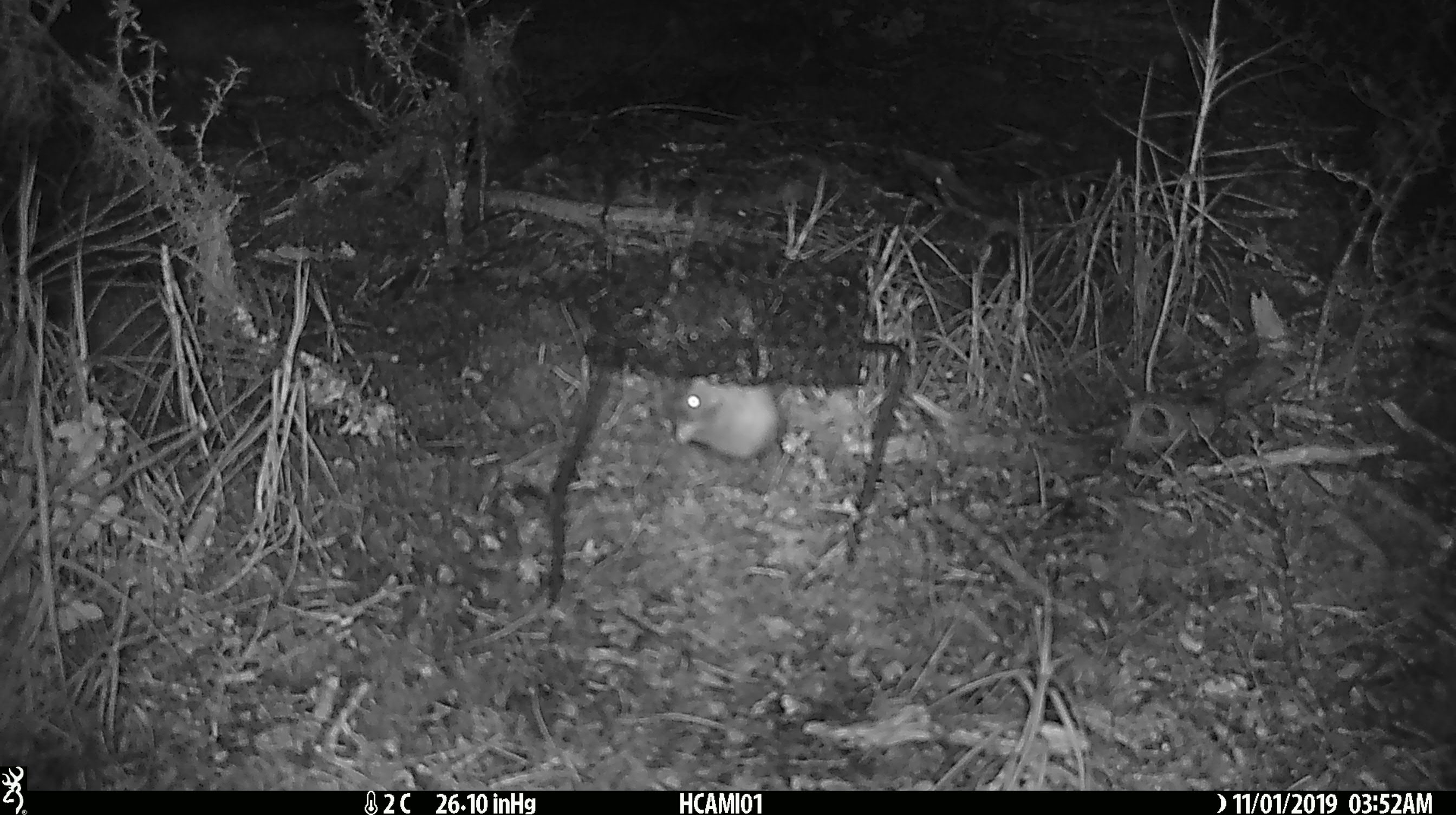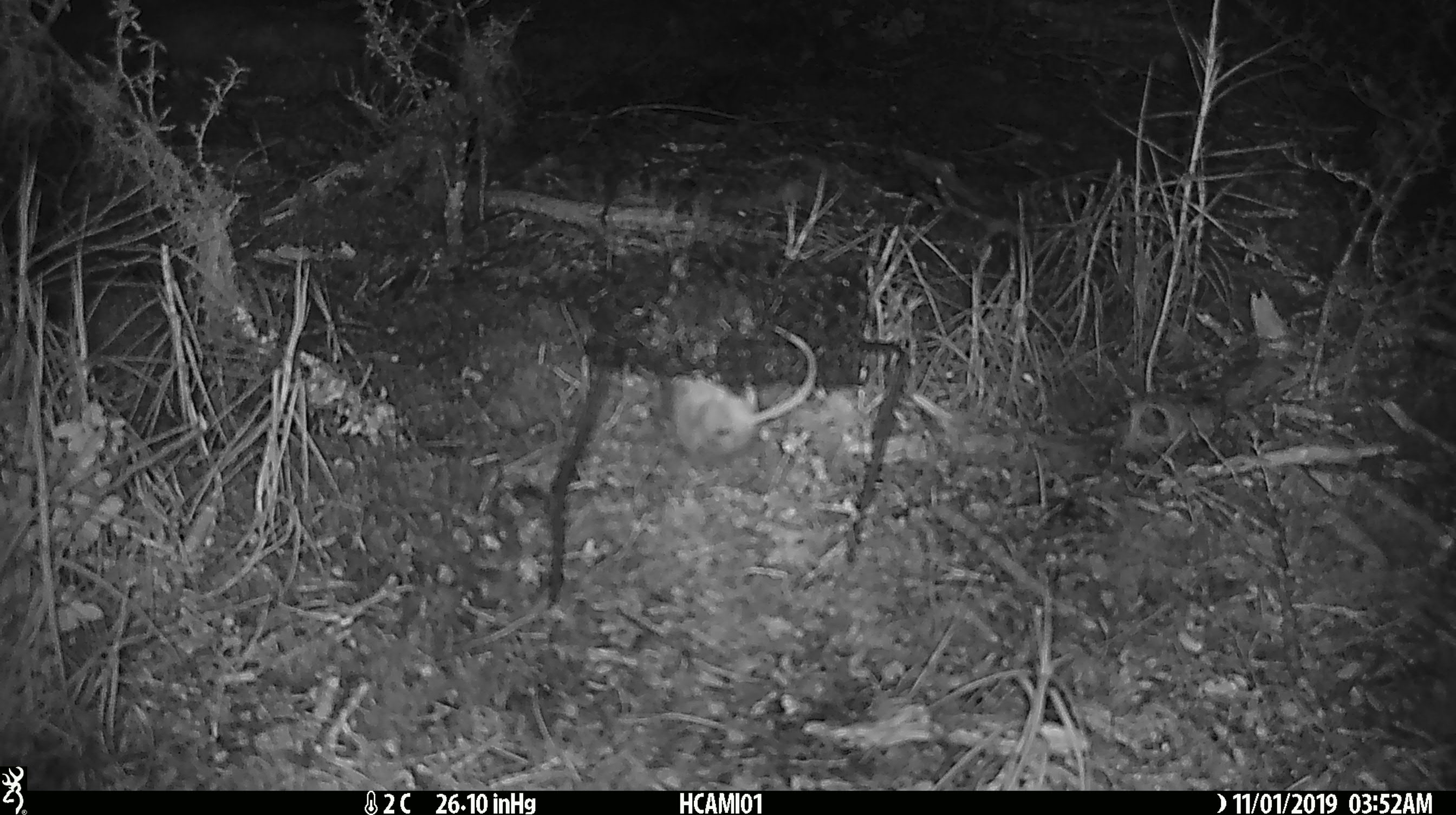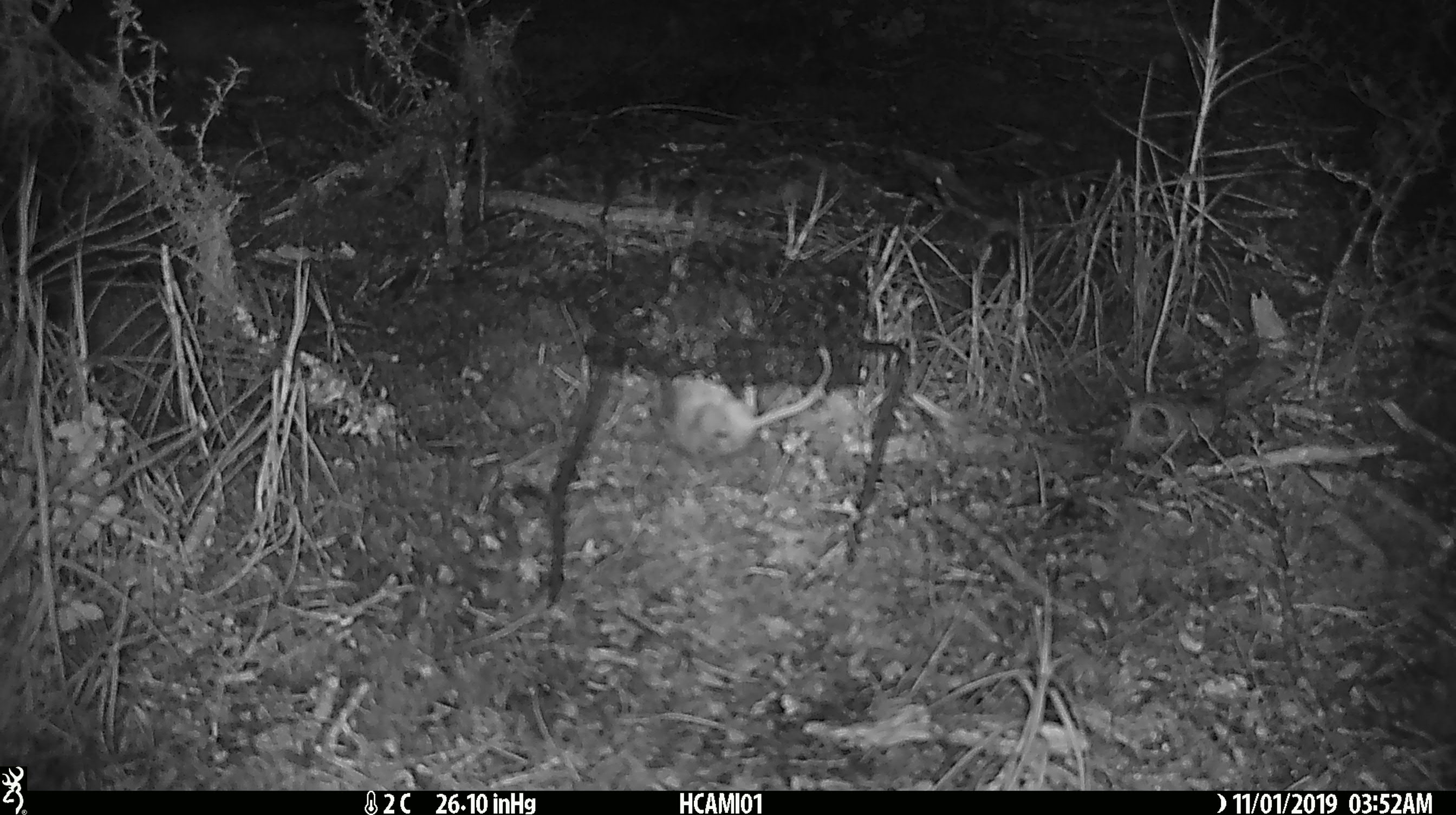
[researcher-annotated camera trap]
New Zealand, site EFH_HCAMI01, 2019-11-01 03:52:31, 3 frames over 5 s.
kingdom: Animalia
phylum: Chordata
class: Mammalia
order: Rodentia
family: Muridae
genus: Mus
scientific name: Mus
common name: mouse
Mouse (Mus).